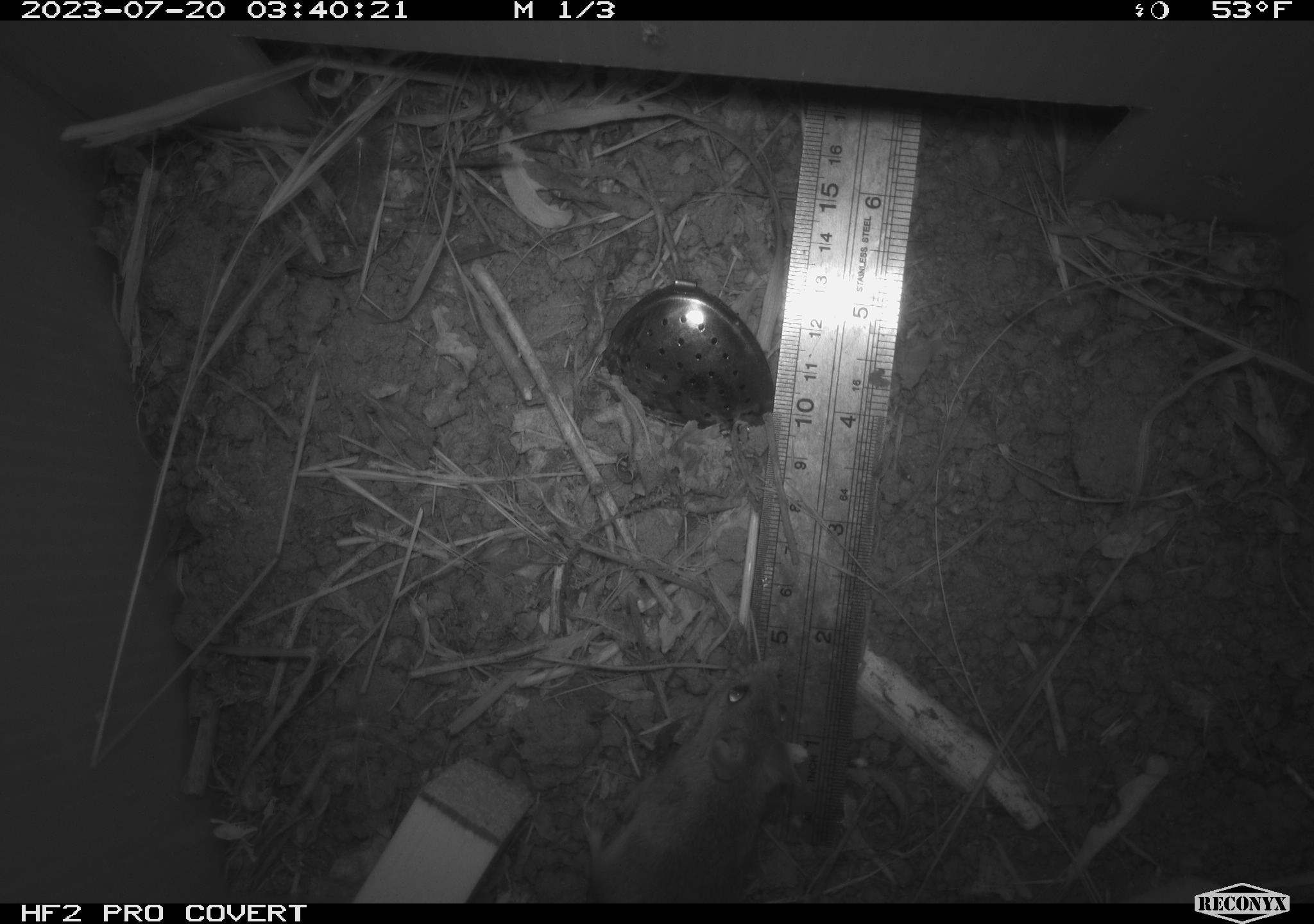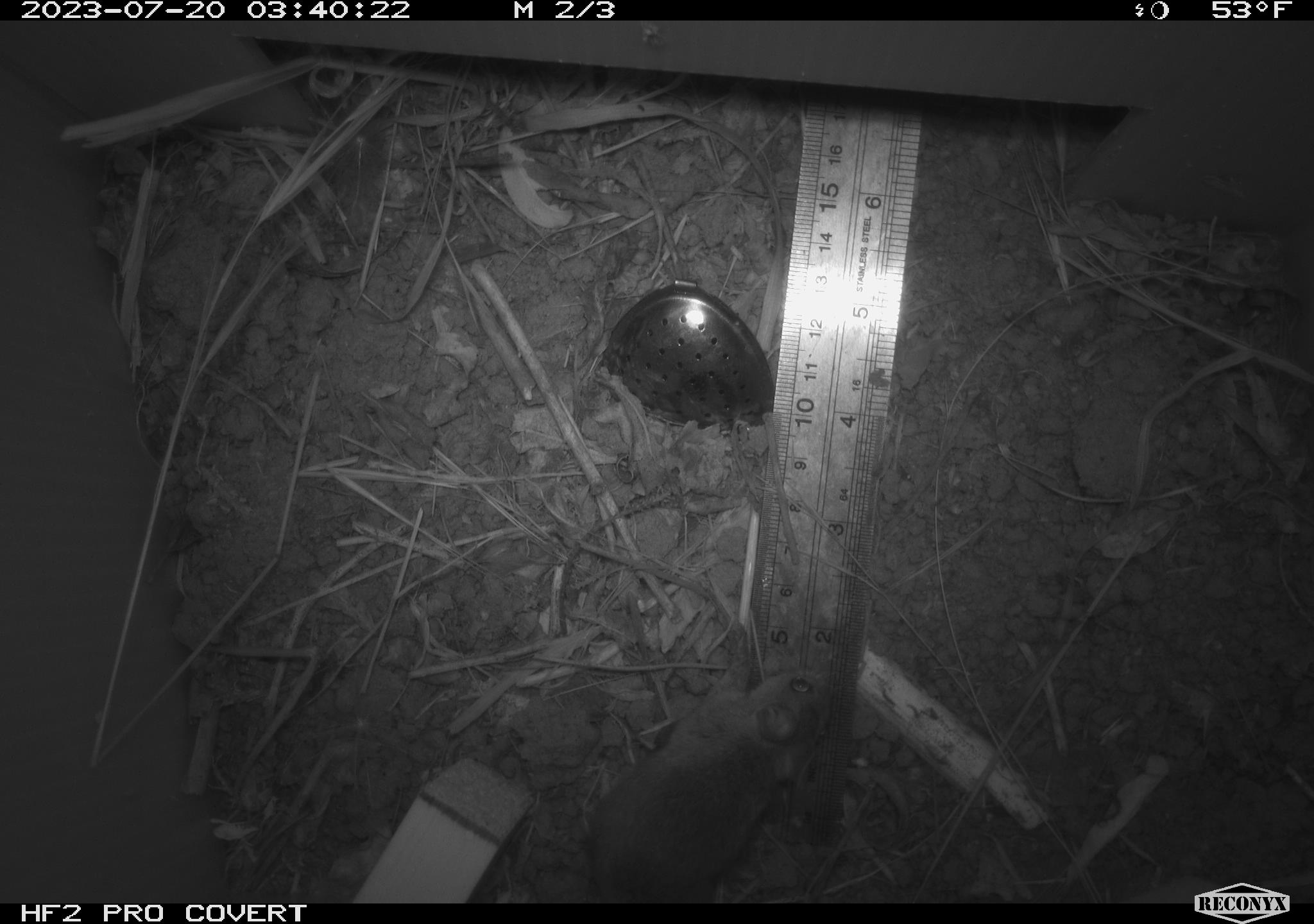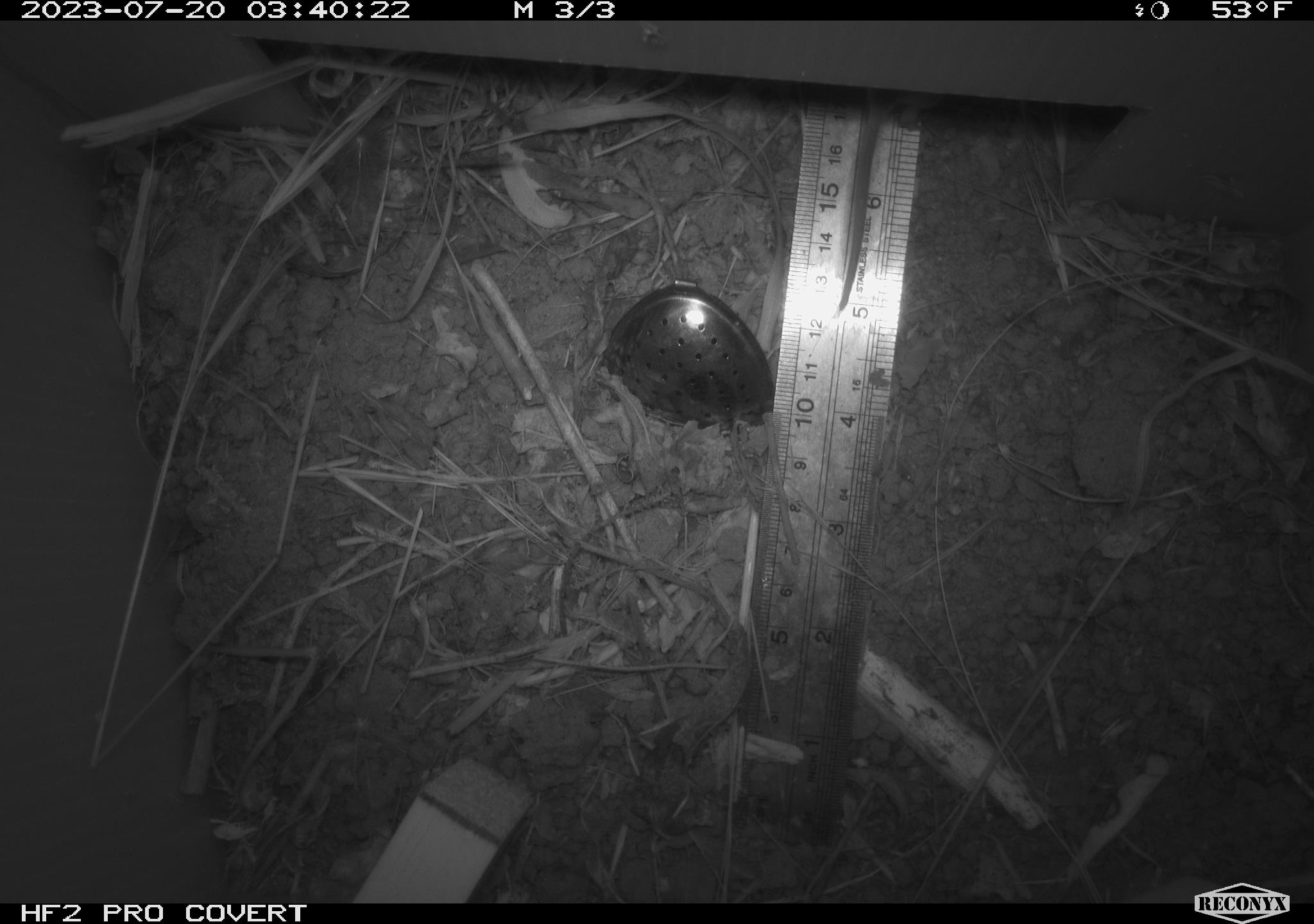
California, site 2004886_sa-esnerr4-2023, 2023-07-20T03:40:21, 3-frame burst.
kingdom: Animalia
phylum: Chordata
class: Mammalia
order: Rodentia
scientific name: Rodentia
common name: mouse species